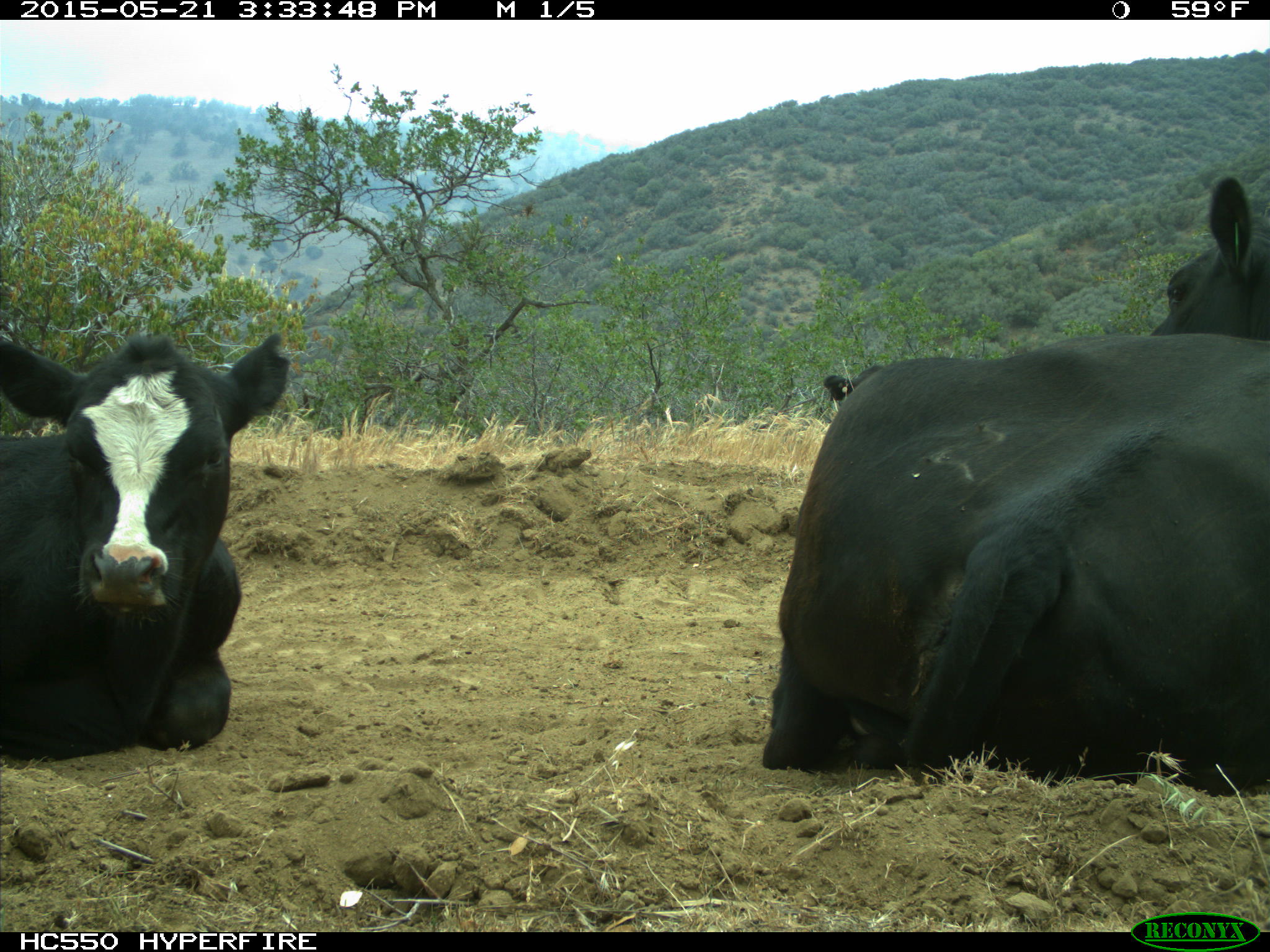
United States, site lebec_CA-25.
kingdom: Animalia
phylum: Chordata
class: Mammalia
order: Artiodactyla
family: Bovidae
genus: Bos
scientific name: Bos taurus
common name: domestic cow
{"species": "Bos taurus (domestic cow)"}